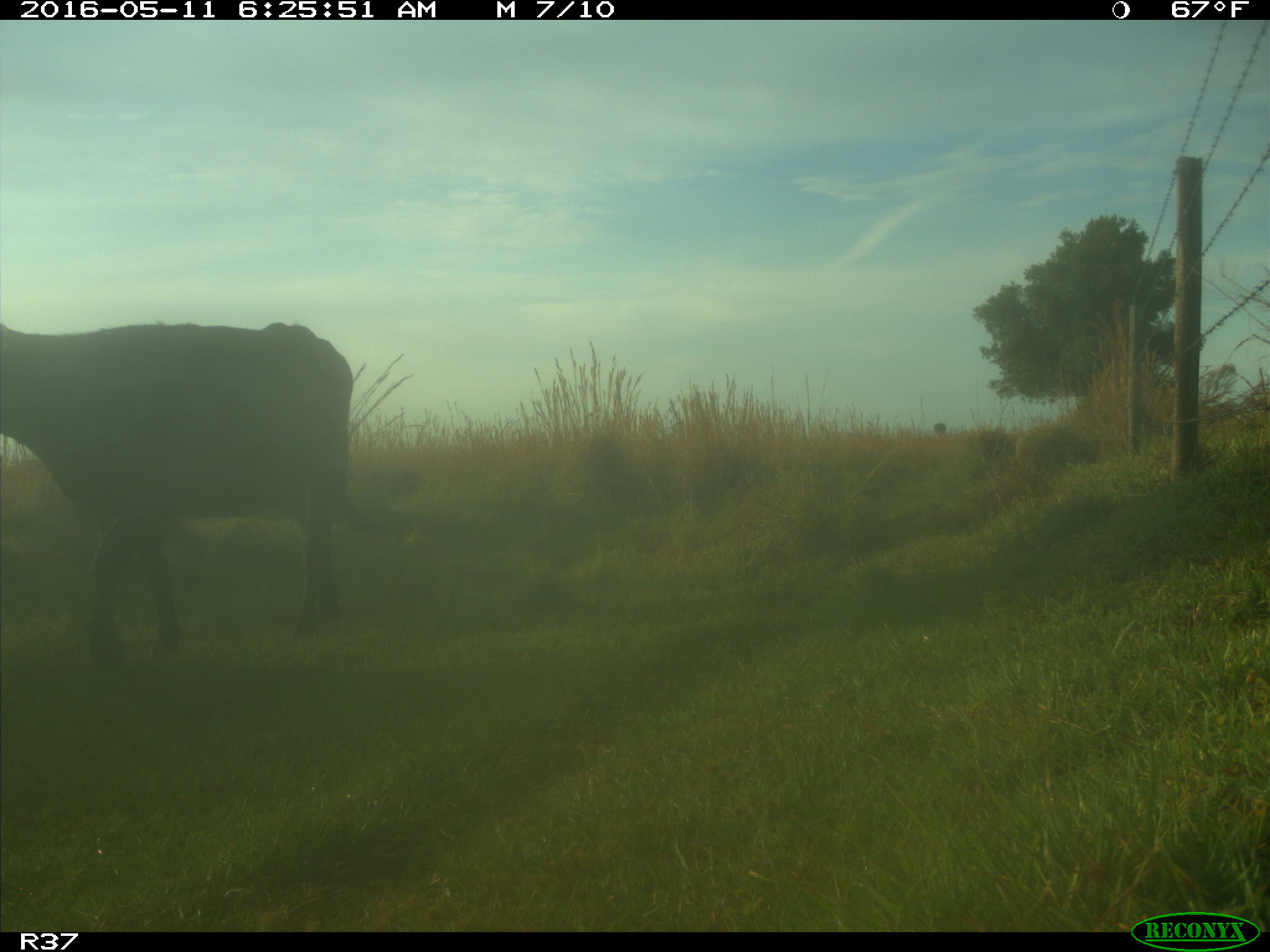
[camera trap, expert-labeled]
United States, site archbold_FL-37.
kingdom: Animalia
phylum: Chordata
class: Mammalia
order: Artiodactyla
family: Bovidae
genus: Bos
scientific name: Bos taurus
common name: domestic cow